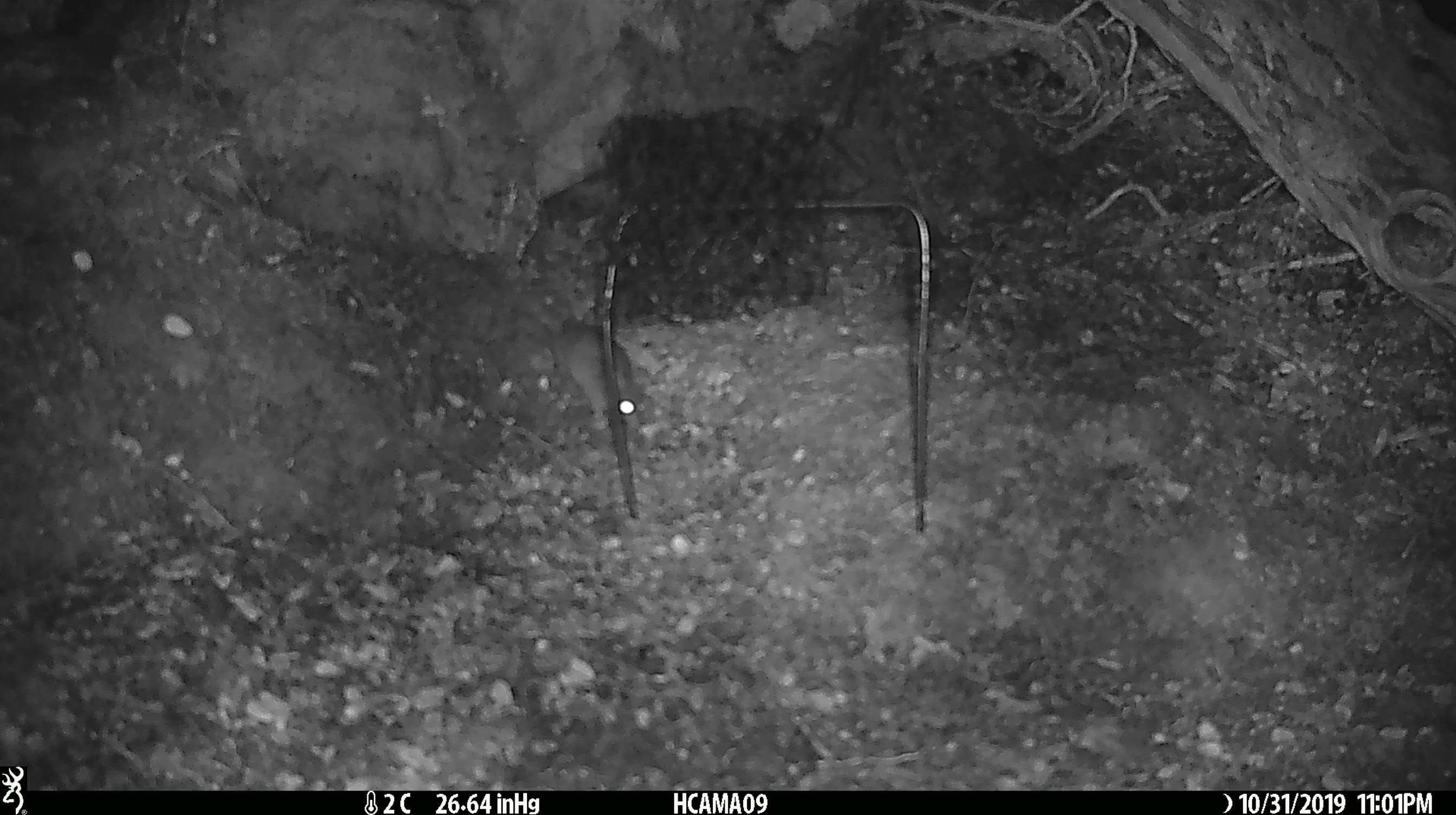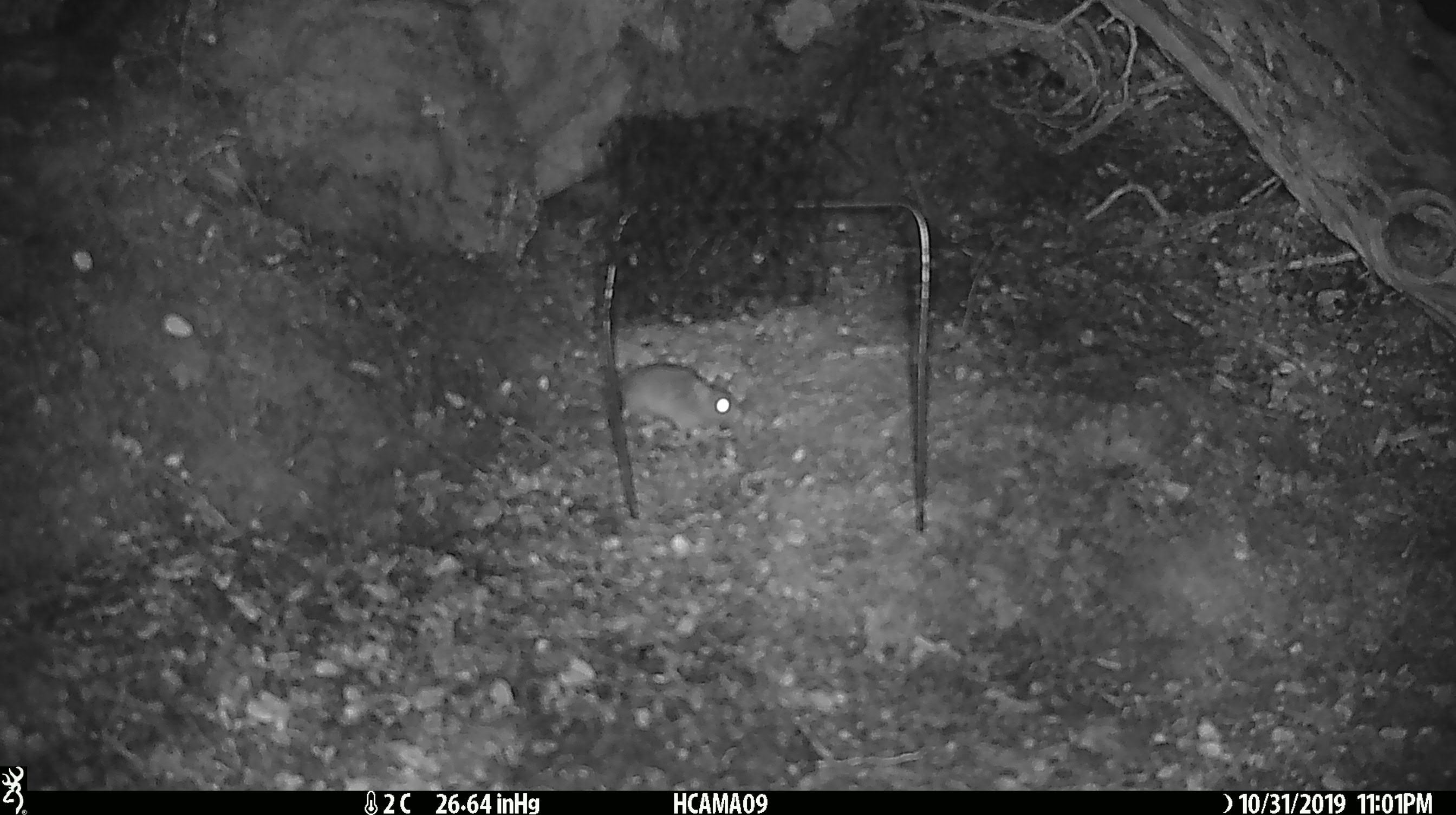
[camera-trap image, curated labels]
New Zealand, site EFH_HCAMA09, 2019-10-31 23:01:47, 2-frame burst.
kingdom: Animalia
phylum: Chordata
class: Mammalia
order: Rodentia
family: Muridae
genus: Mus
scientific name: Mus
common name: mouse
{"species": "mouse (Mus)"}